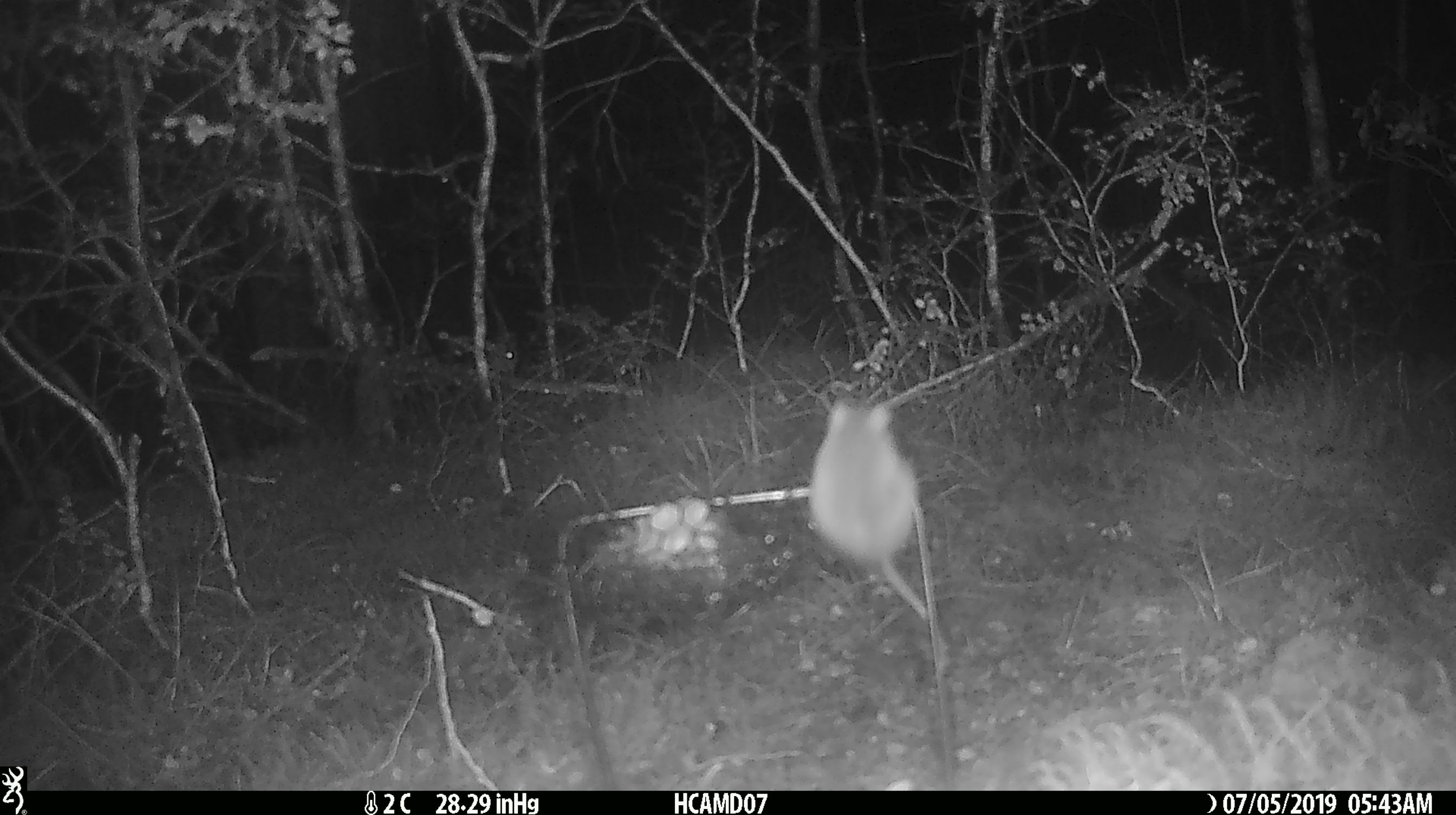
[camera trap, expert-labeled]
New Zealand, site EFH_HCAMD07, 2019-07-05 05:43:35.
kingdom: Animalia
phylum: Chordata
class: Mammalia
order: Rodentia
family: Muridae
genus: Mus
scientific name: Mus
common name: mouse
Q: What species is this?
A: Mouse (Mus).